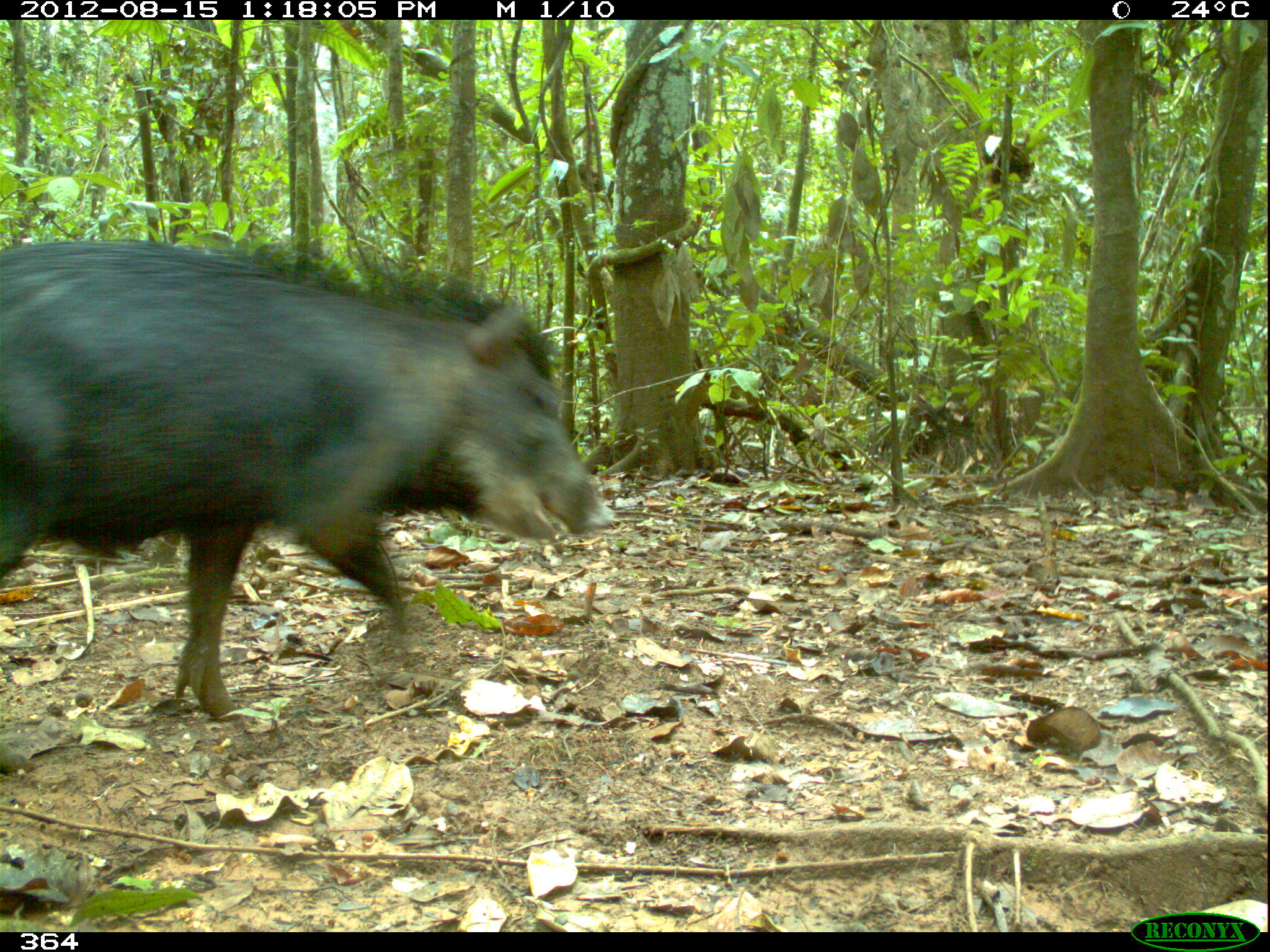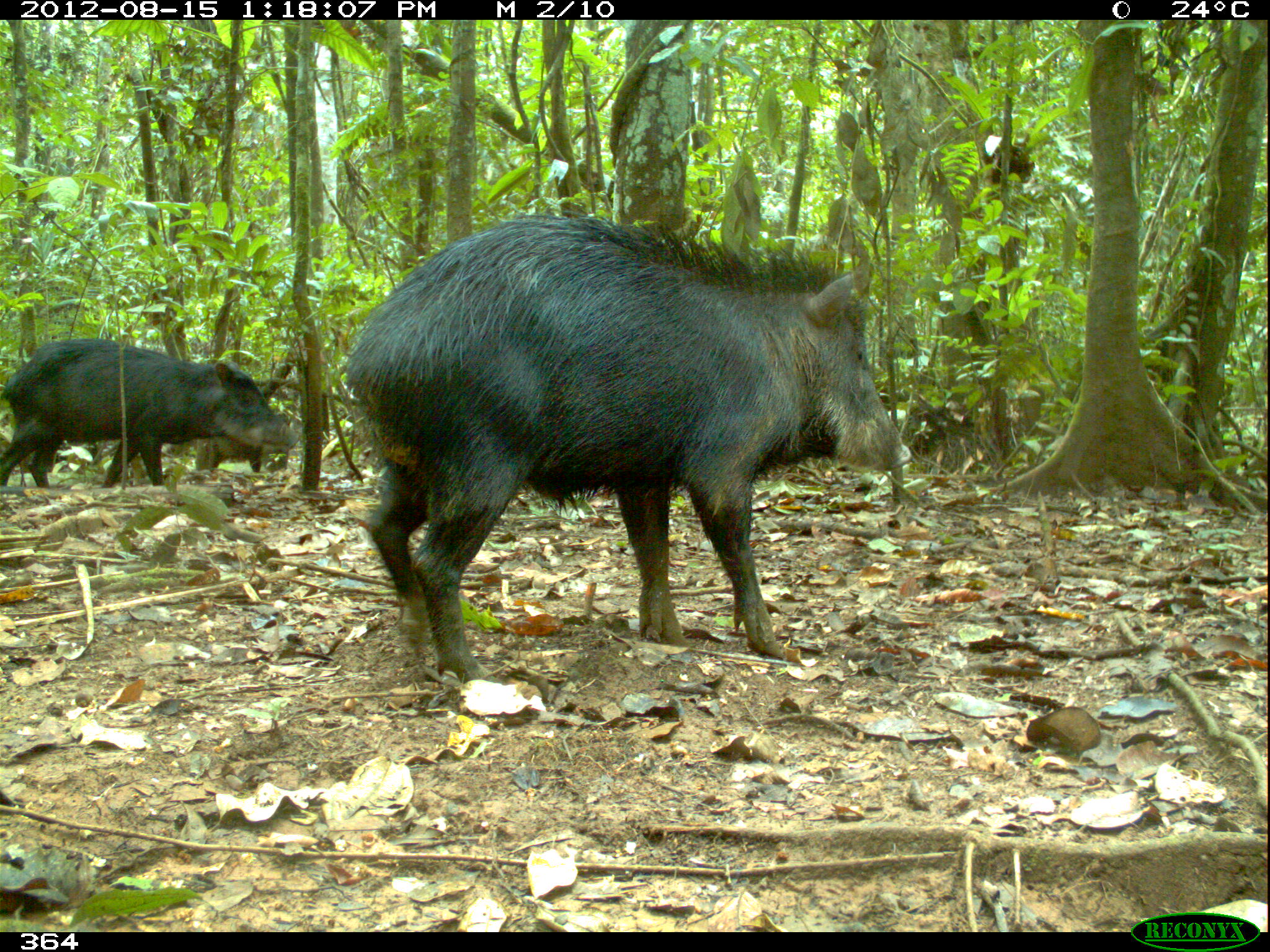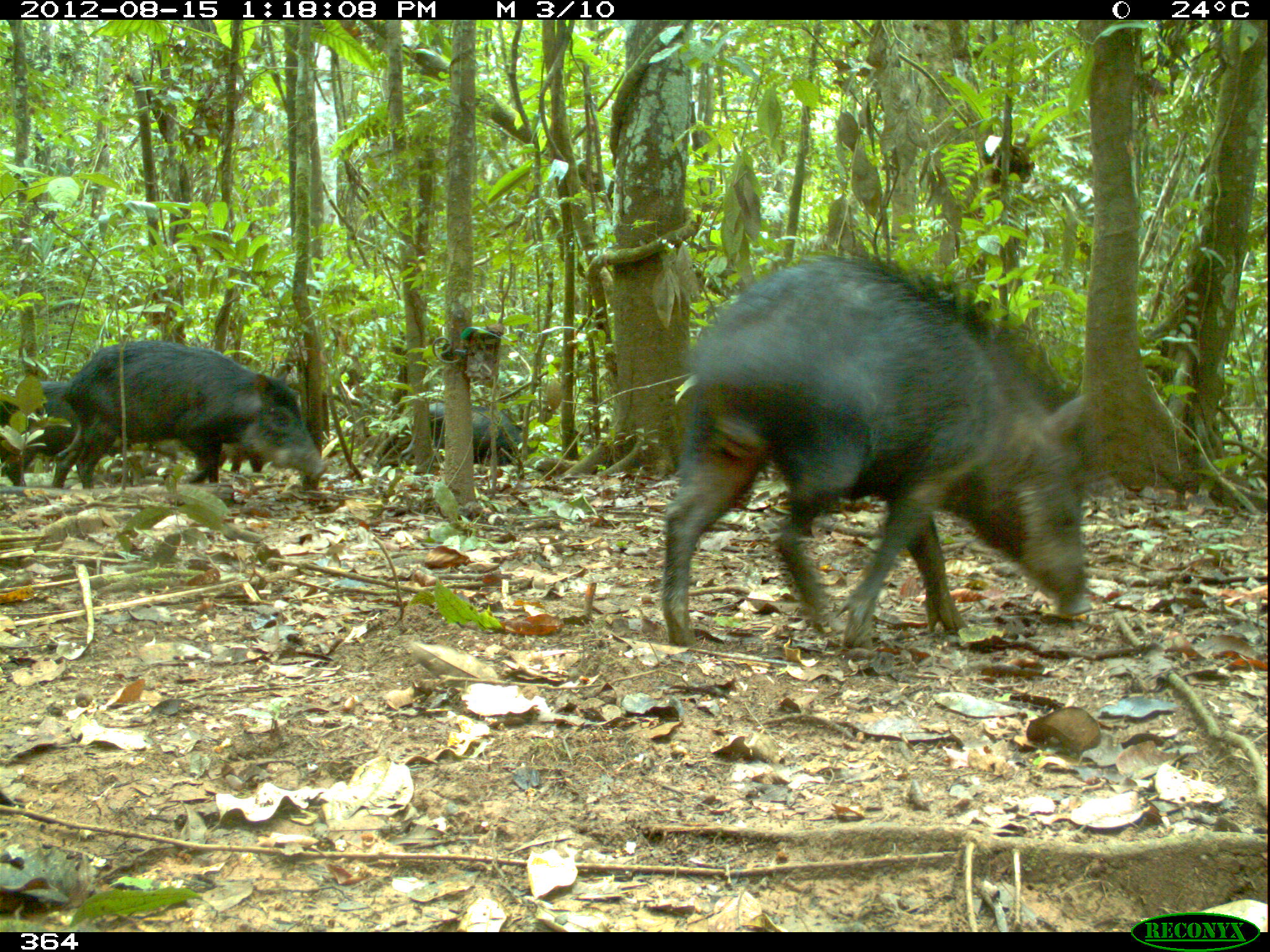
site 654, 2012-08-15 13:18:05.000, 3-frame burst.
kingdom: Animalia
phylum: Chordata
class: Mammalia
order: Artiodactyla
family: Tayassuidae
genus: Tayassu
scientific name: Tayassu pecari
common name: white-lipped peccary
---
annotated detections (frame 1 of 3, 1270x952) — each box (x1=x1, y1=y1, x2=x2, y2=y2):
tayassu pecari: (x1=0, y1=237, x2=616, y2=717)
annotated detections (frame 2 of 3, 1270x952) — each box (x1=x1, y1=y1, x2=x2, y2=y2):
tayassu pecari: (x1=343, y1=207, x2=913, y2=680); (x1=0, y1=337, x2=300, y2=489); (x1=194, y1=412, x2=291, y2=474)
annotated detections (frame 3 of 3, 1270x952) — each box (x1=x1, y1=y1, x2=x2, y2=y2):
tayassu pecari: (x1=657, y1=248, x2=1110, y2=652); (x1=49, y1=339, x2=329, y2=488); (x1=0, y1=381, x2=133, y2=487); (x1=397, y1=398, x2=533, y2=468); (x1=193, y1=440, x2=272, y2=473)